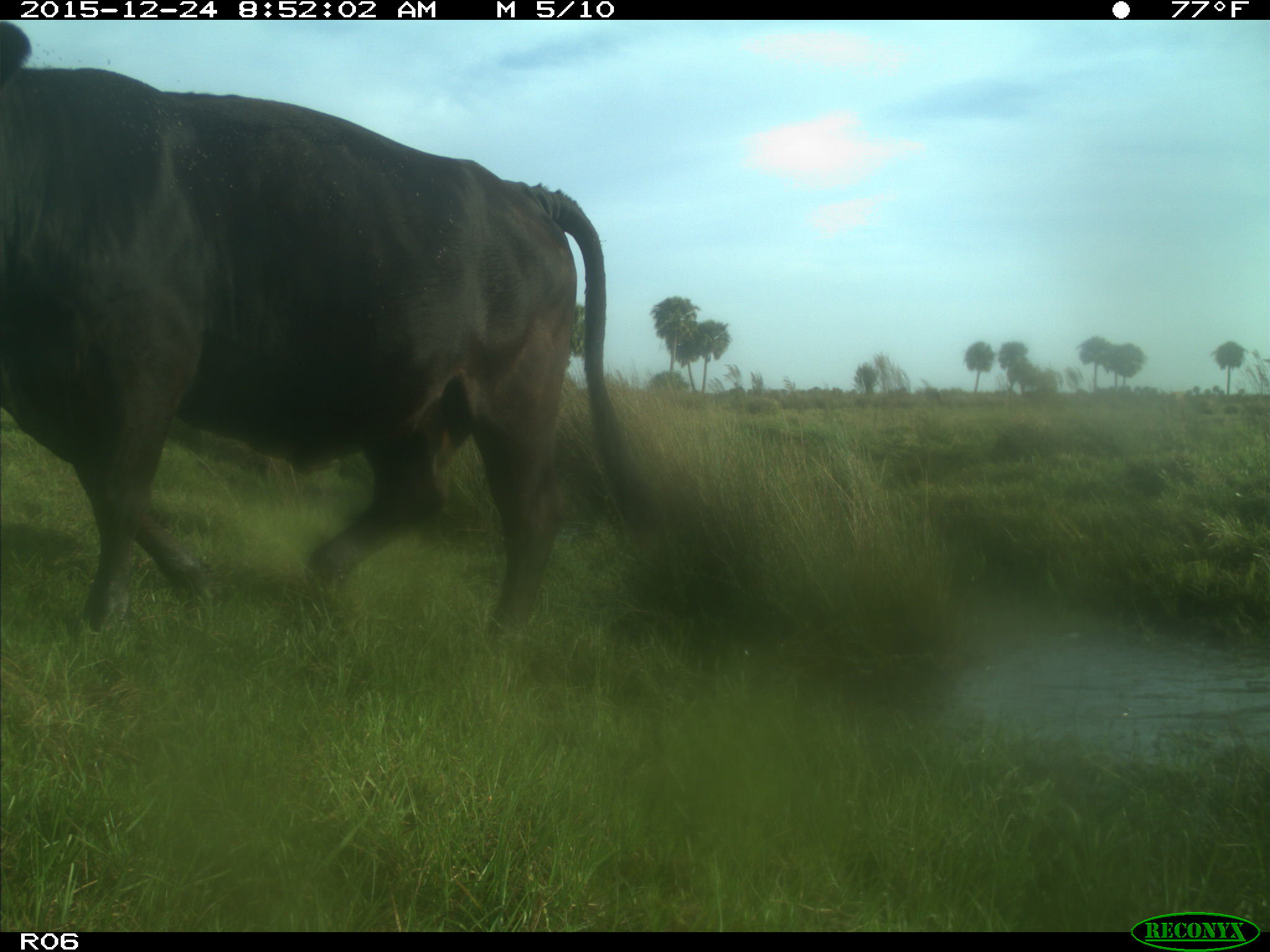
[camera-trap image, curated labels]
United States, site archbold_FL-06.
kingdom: Animalia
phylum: Chordata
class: Mammalia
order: Artiodactyla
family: Bovidae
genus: Bos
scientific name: Bos taurus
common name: domestic cow